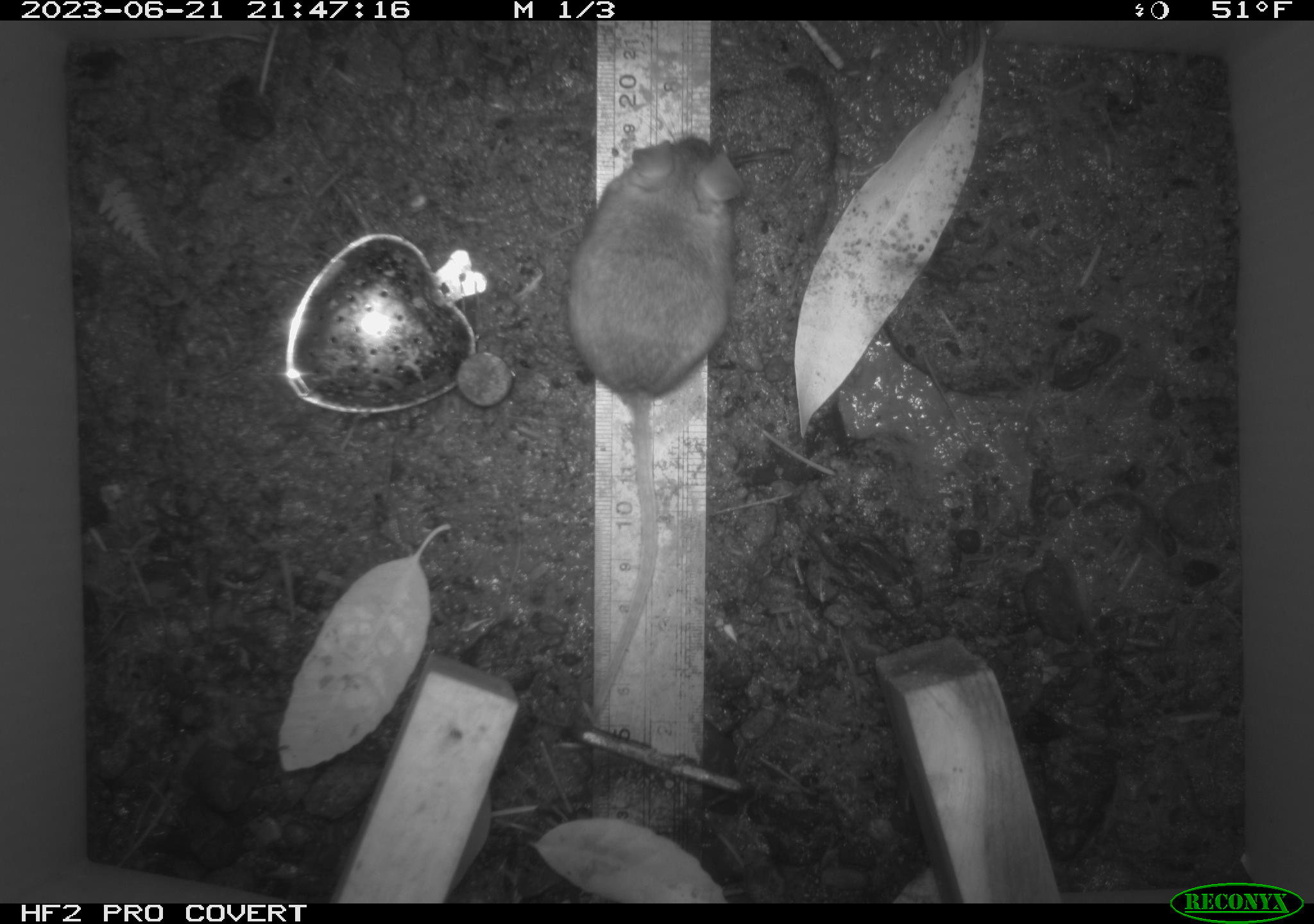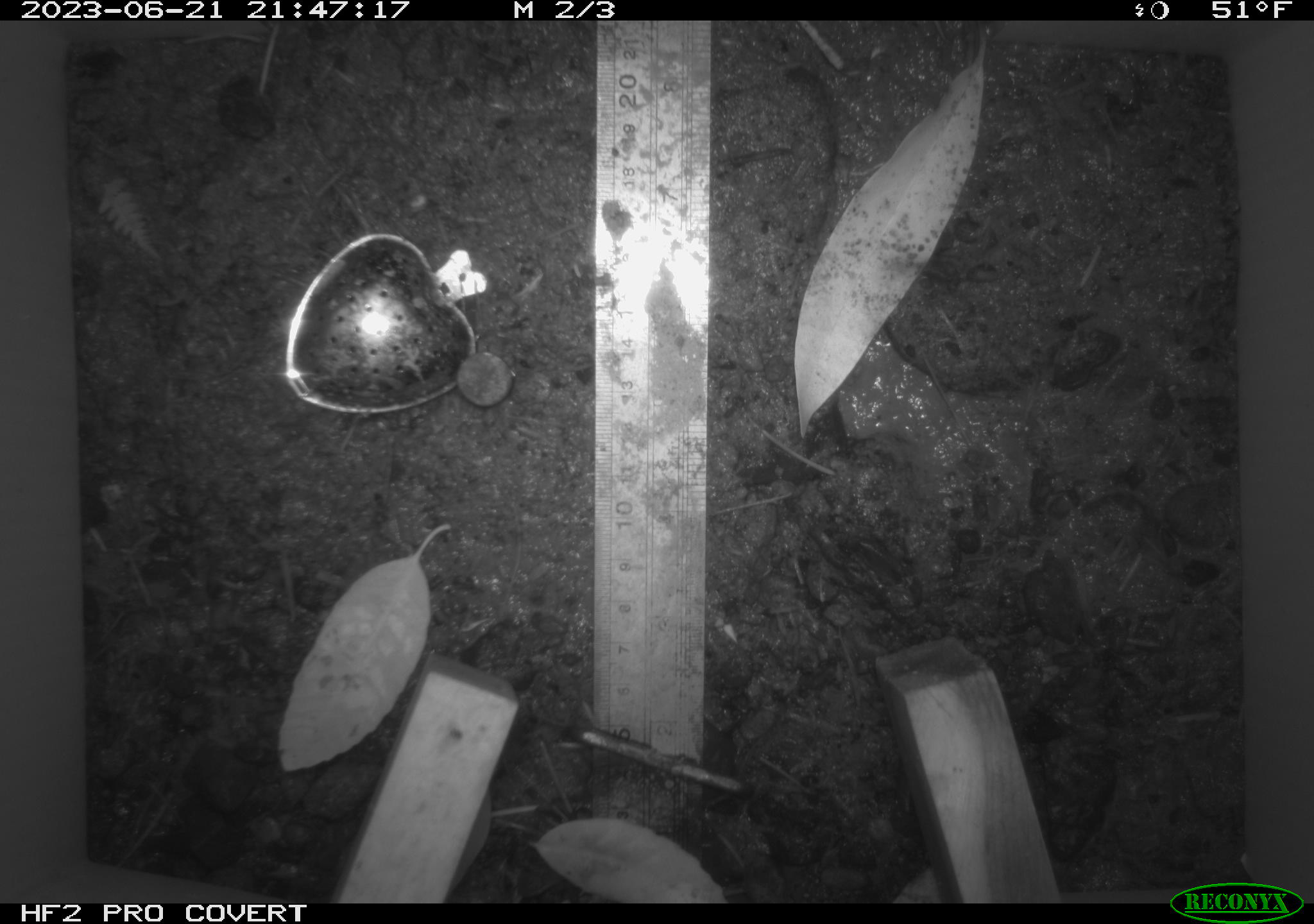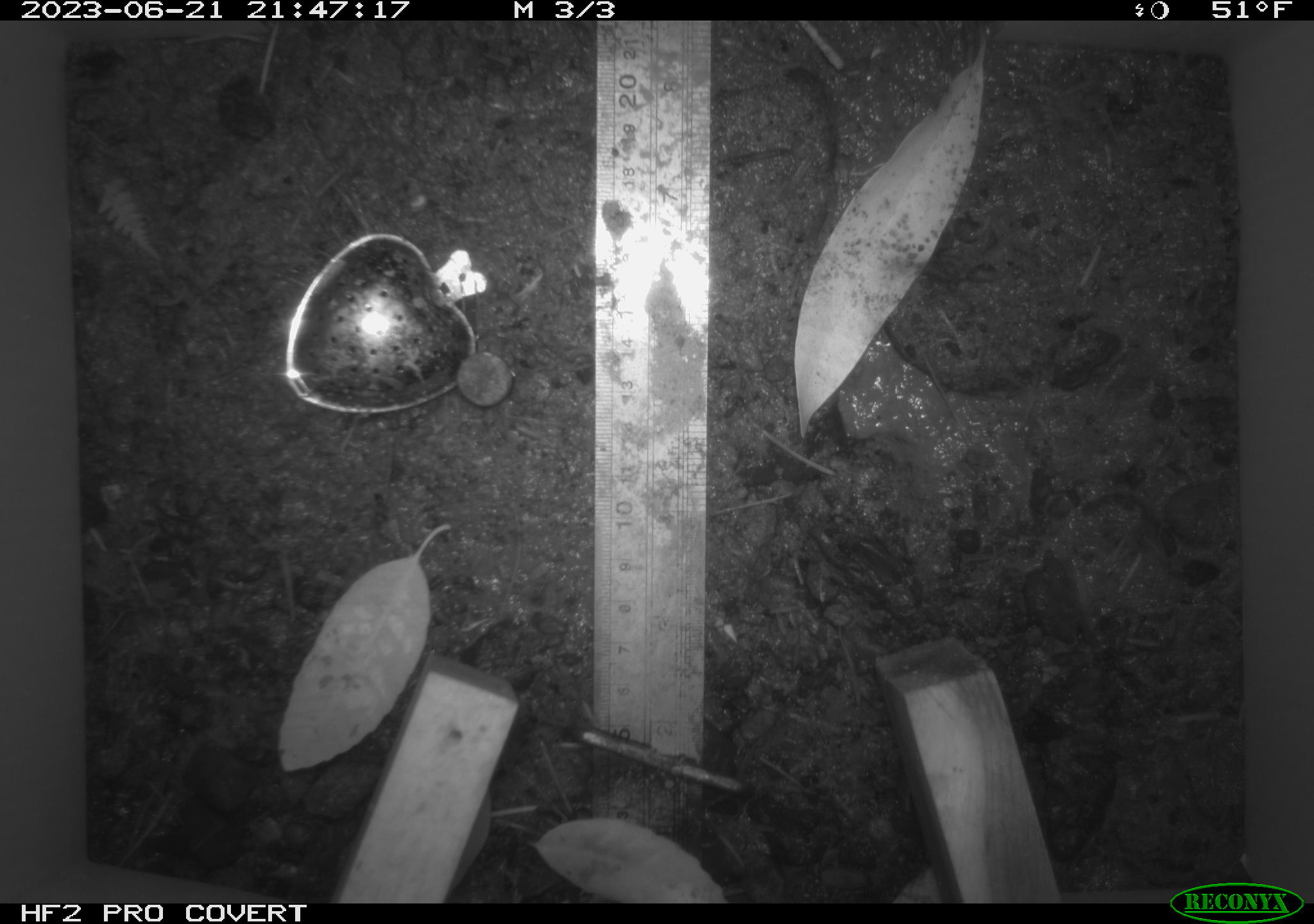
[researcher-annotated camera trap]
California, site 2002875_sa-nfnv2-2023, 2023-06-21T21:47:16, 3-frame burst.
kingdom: Animalia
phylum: Chordata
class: Mammalia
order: Rodentia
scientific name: Rodentia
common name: mouse species